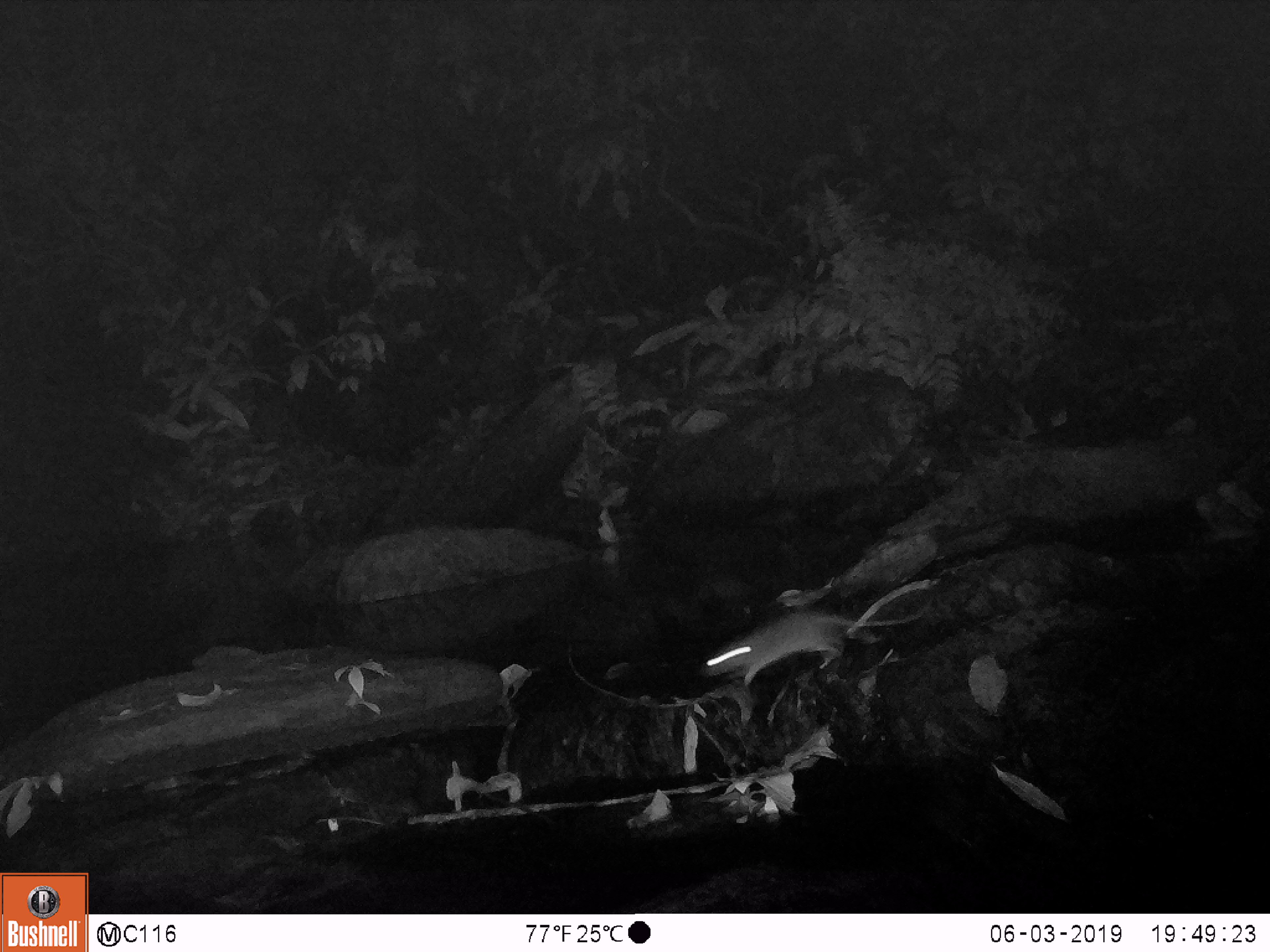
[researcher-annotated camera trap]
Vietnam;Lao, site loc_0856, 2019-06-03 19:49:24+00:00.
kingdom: Animalia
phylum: Chordata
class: Mammalia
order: Rodentia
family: Muridae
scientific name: Muridae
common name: old-world mice and rats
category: unidentified murid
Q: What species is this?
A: Unidentified murid (old-world mice and rats) (Muridae).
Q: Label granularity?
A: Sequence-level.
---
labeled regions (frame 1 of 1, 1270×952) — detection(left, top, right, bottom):
unidentified murid: detection(704, 597, 933, 685)